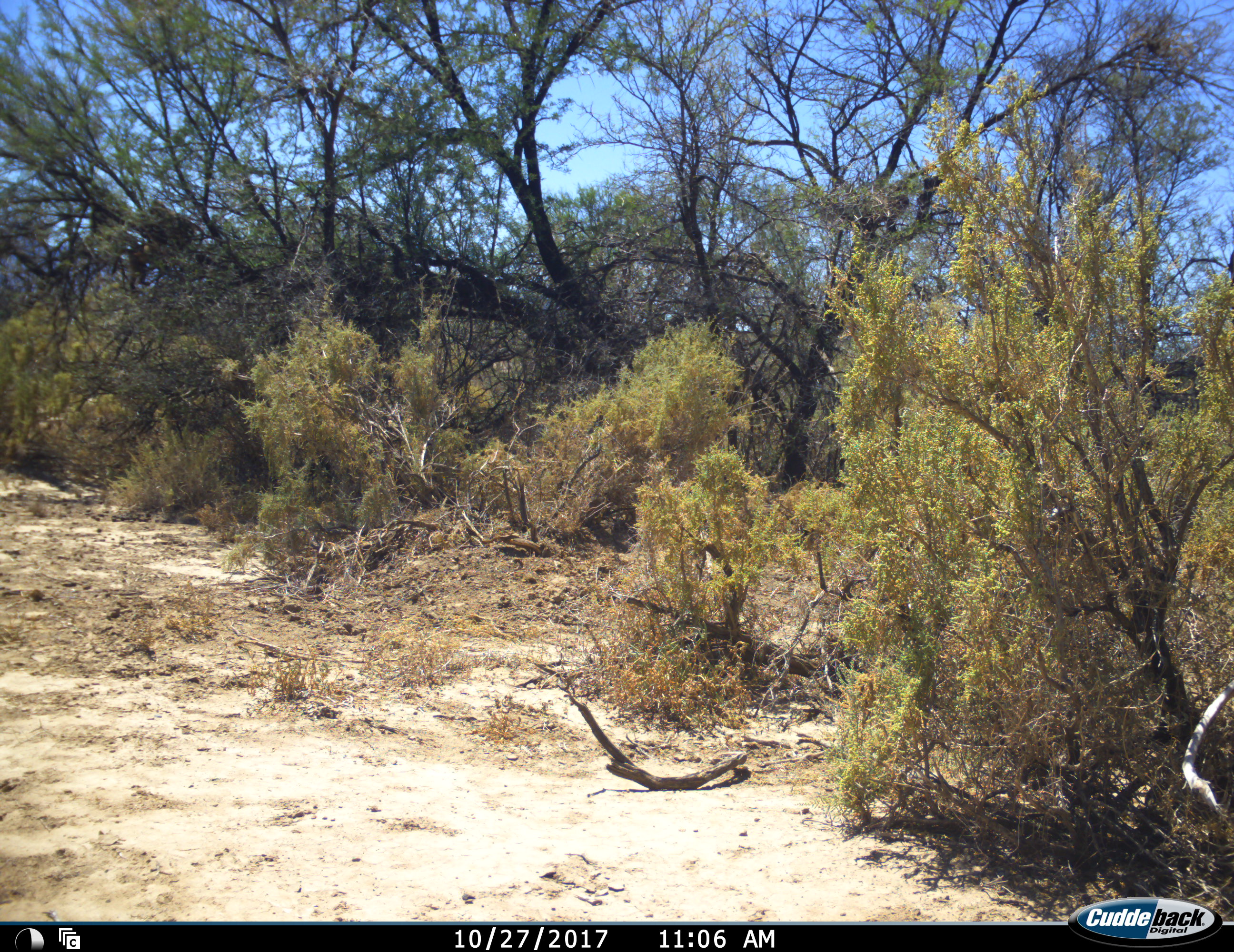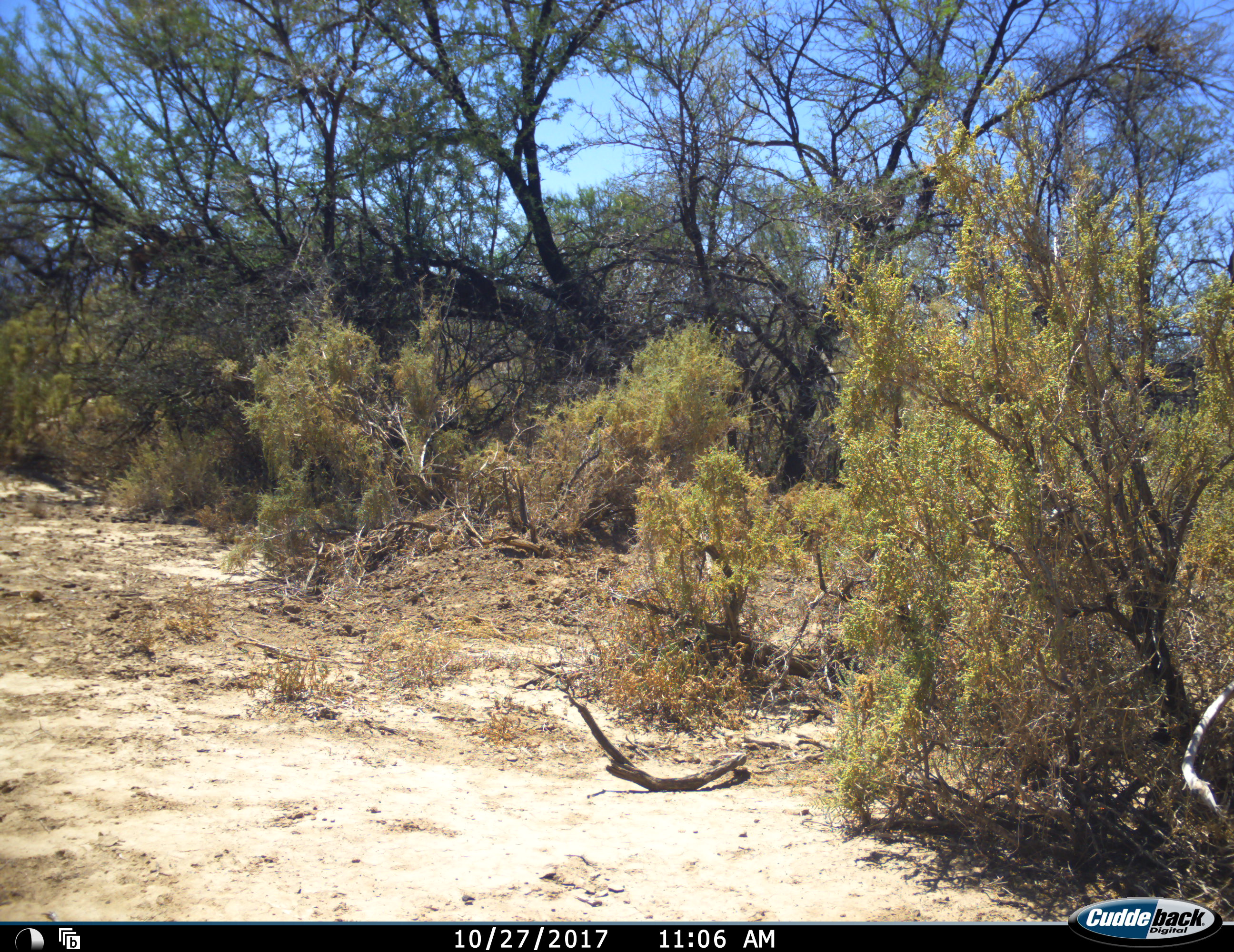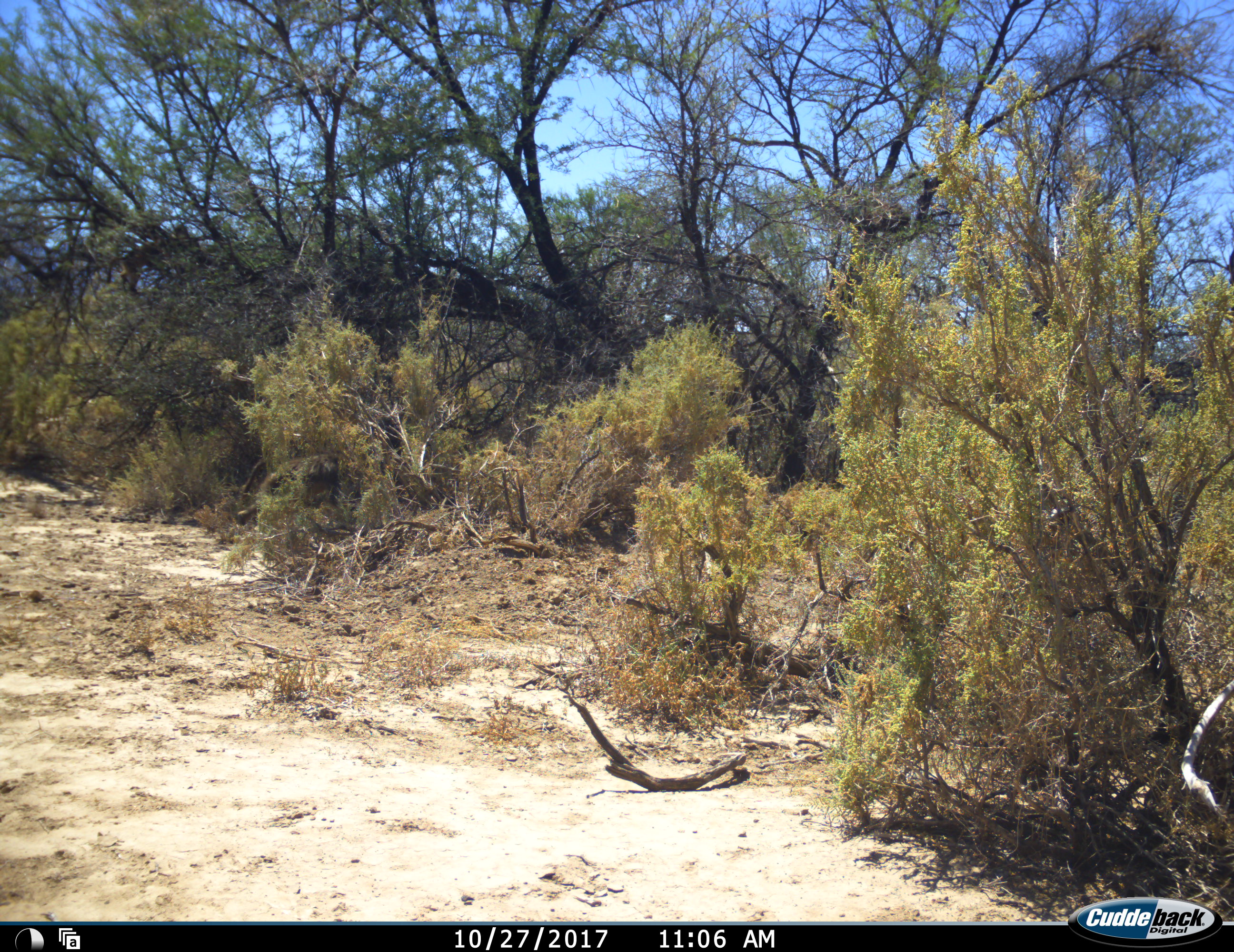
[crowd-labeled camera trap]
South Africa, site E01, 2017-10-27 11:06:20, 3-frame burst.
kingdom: Animalia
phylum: Chordata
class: Mammalia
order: Primates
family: Cercopithecidae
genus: Papio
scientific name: Papio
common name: baboon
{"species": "baboon (Papio)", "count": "3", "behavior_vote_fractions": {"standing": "0%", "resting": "0%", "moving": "100%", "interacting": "25%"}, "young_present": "0%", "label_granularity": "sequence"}